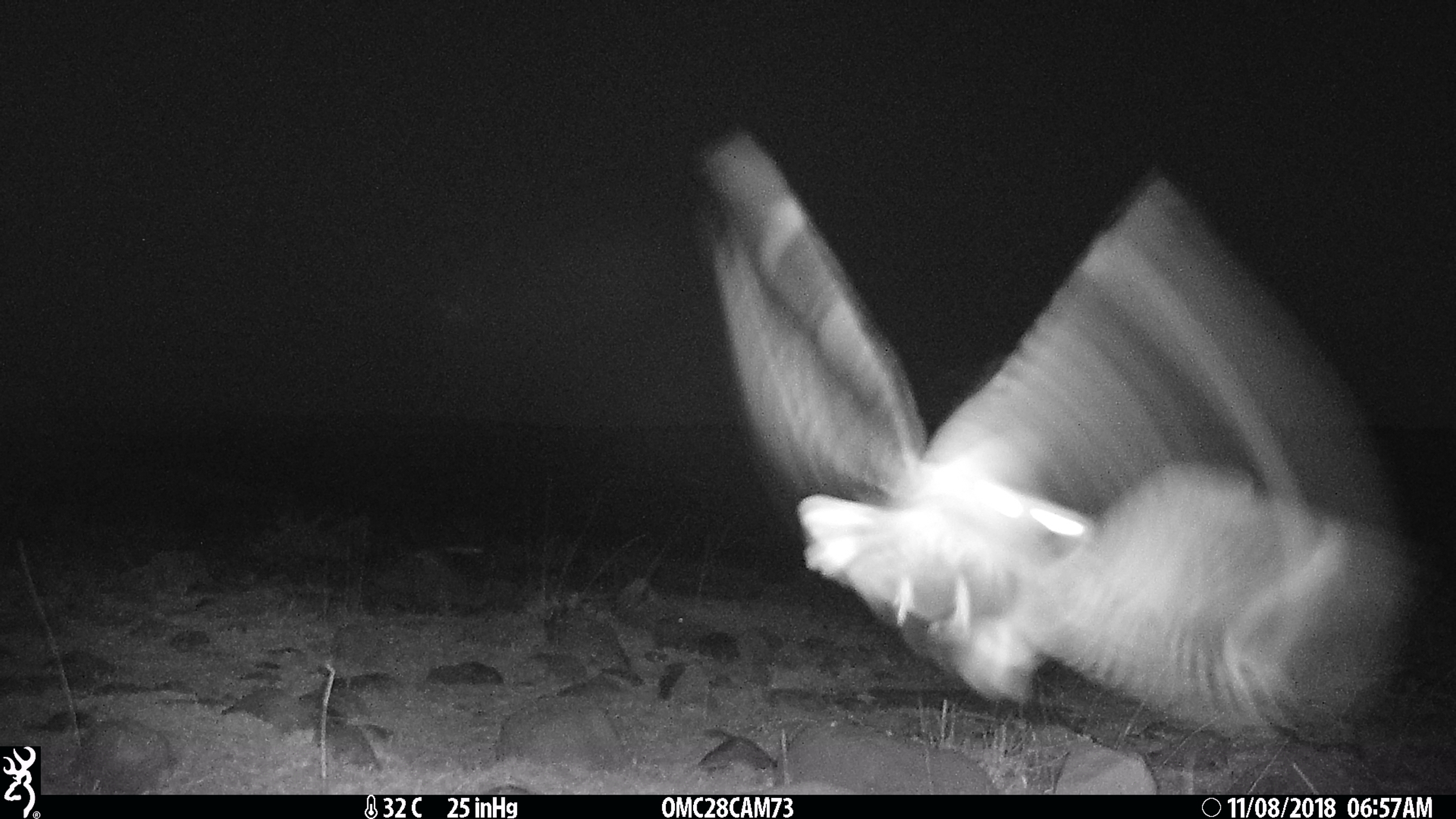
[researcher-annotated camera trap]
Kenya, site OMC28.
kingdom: Animalia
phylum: Chordata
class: Aves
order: Caprimulgiformes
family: Caprimulgidae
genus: Caprimulgus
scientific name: Caprimulgus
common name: nightjar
Nightjar (Caprimulgus).